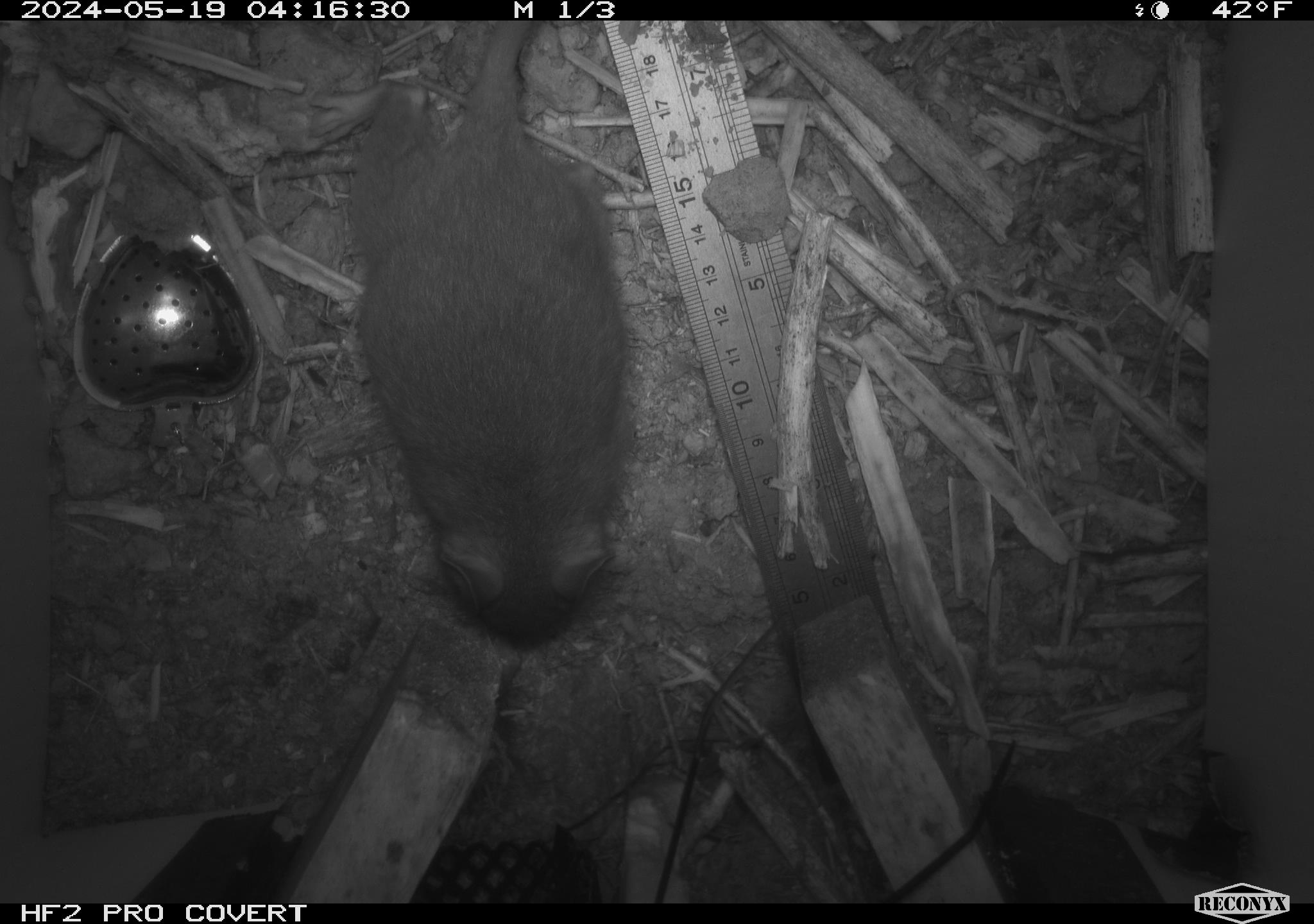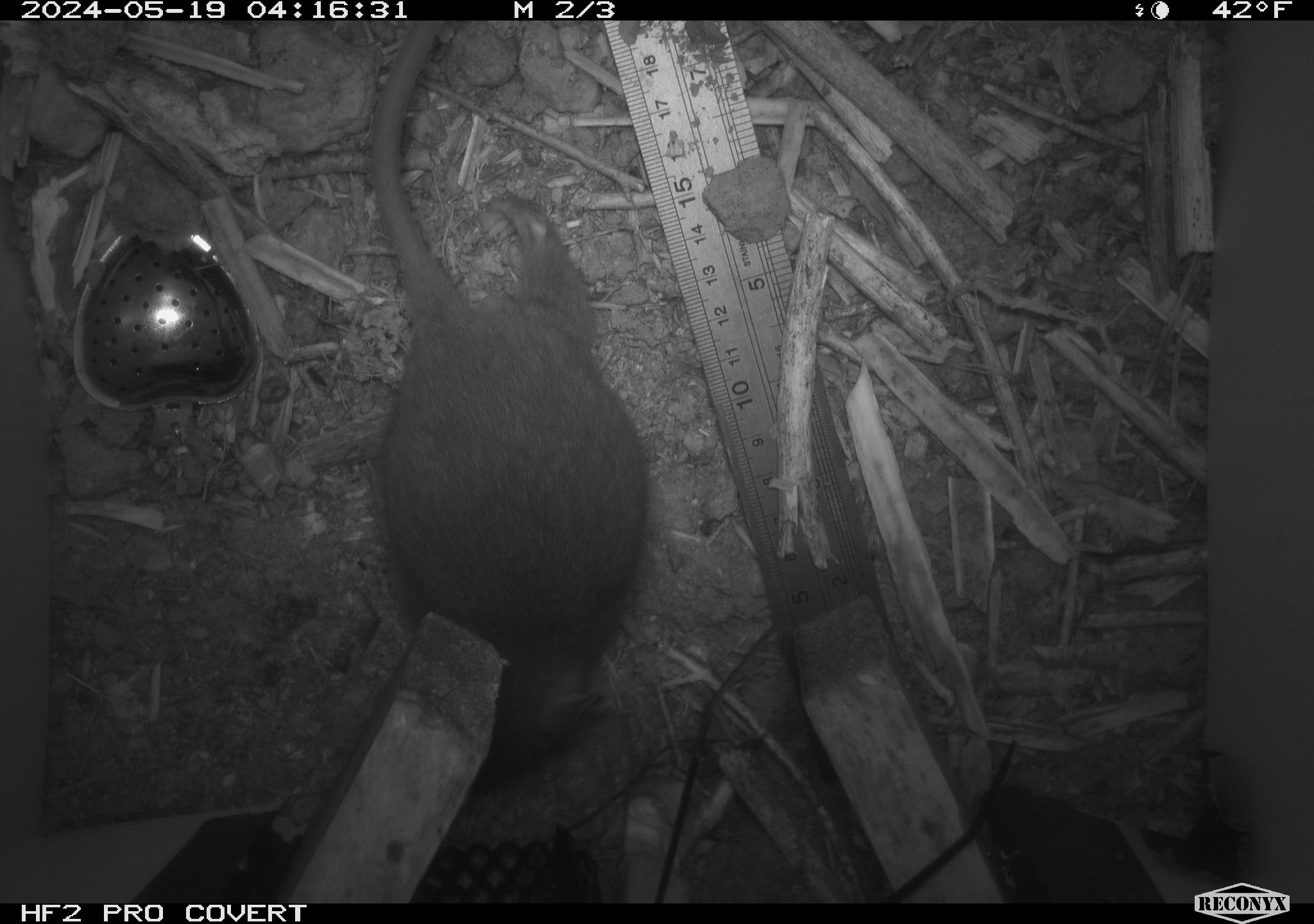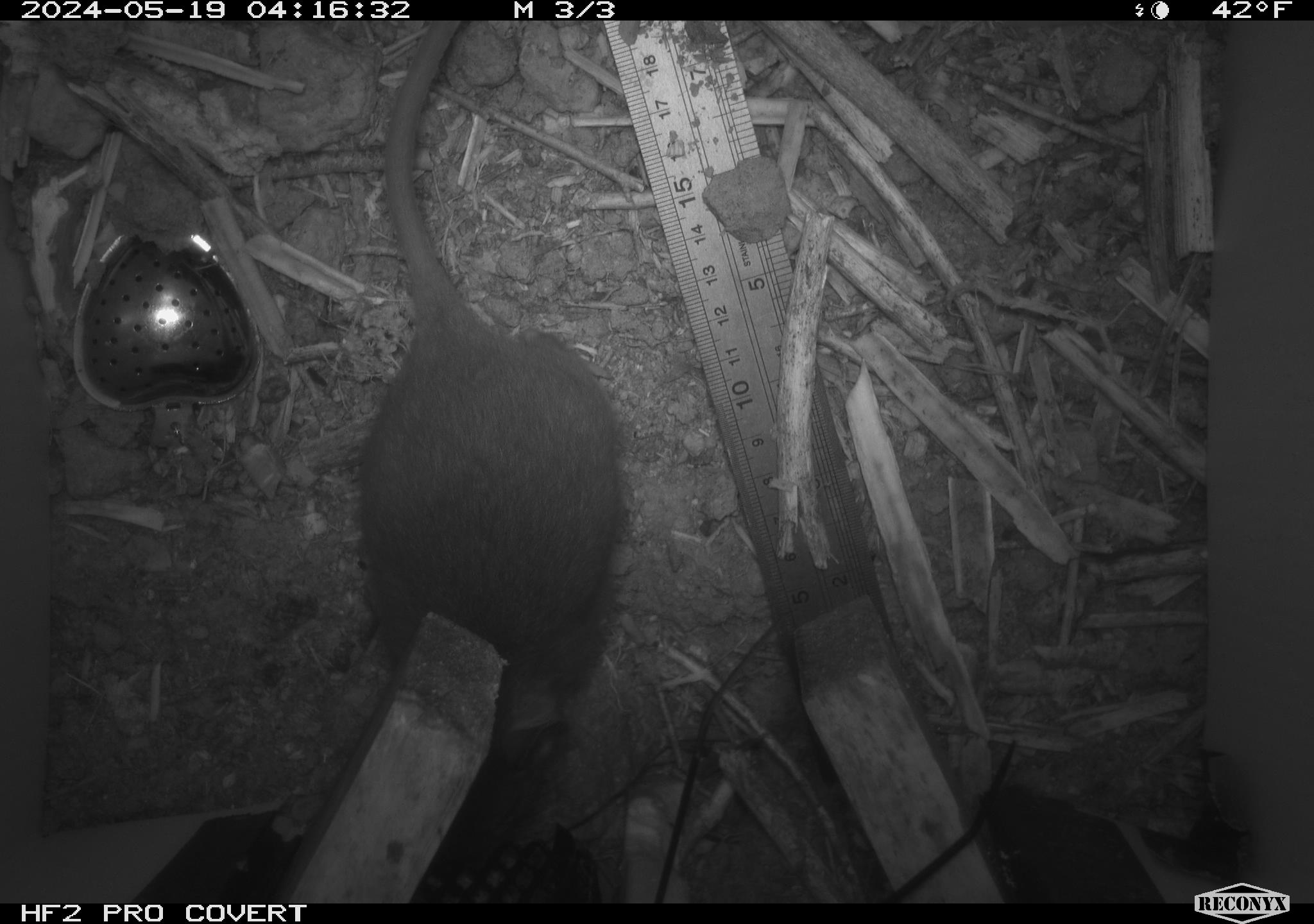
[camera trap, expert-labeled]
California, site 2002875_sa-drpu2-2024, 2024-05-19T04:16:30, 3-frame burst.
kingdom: Animalia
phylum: Chordata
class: Mammalia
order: Rodentia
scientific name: Rodentia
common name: rodent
Rodent (Rodentia).